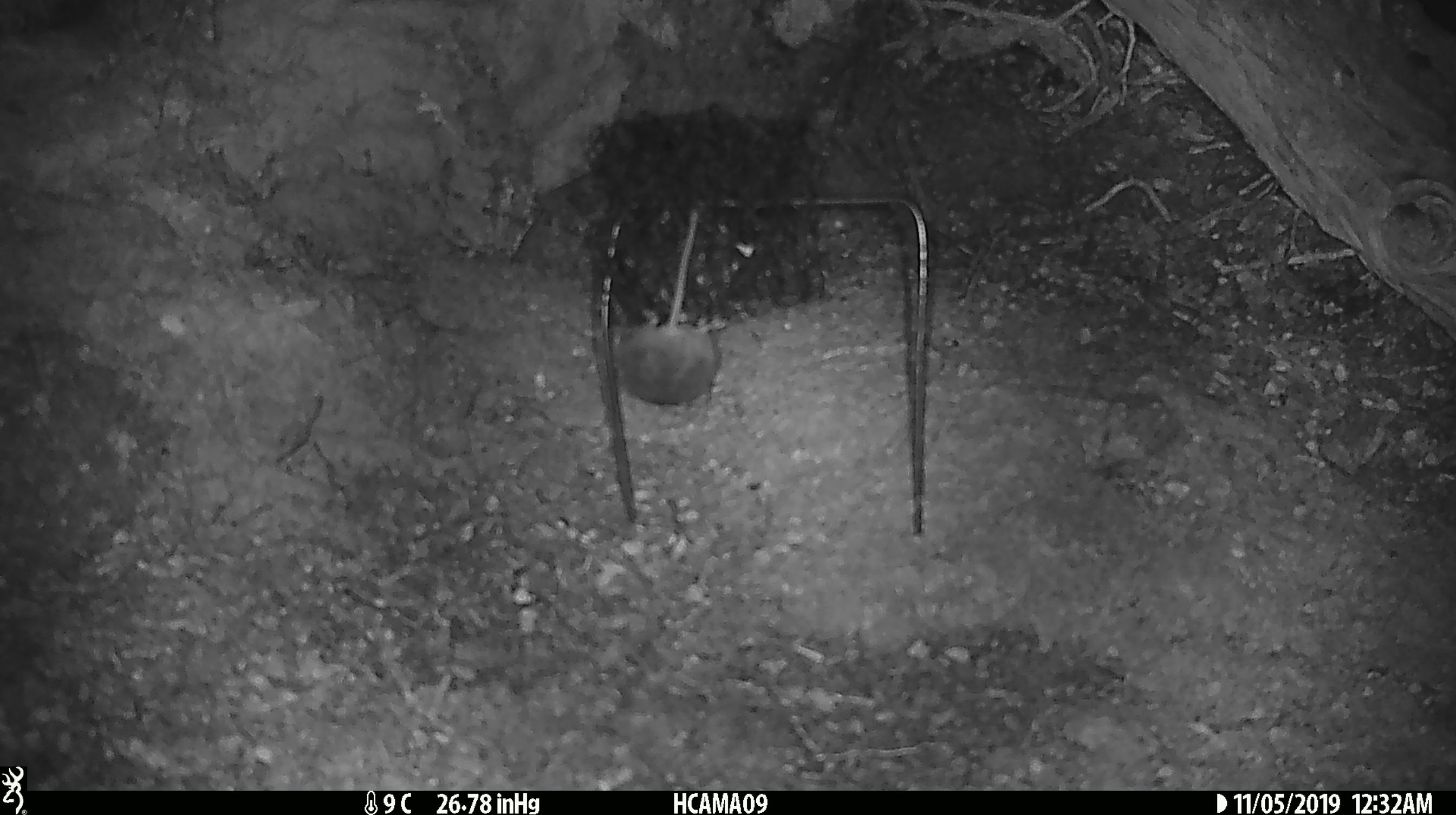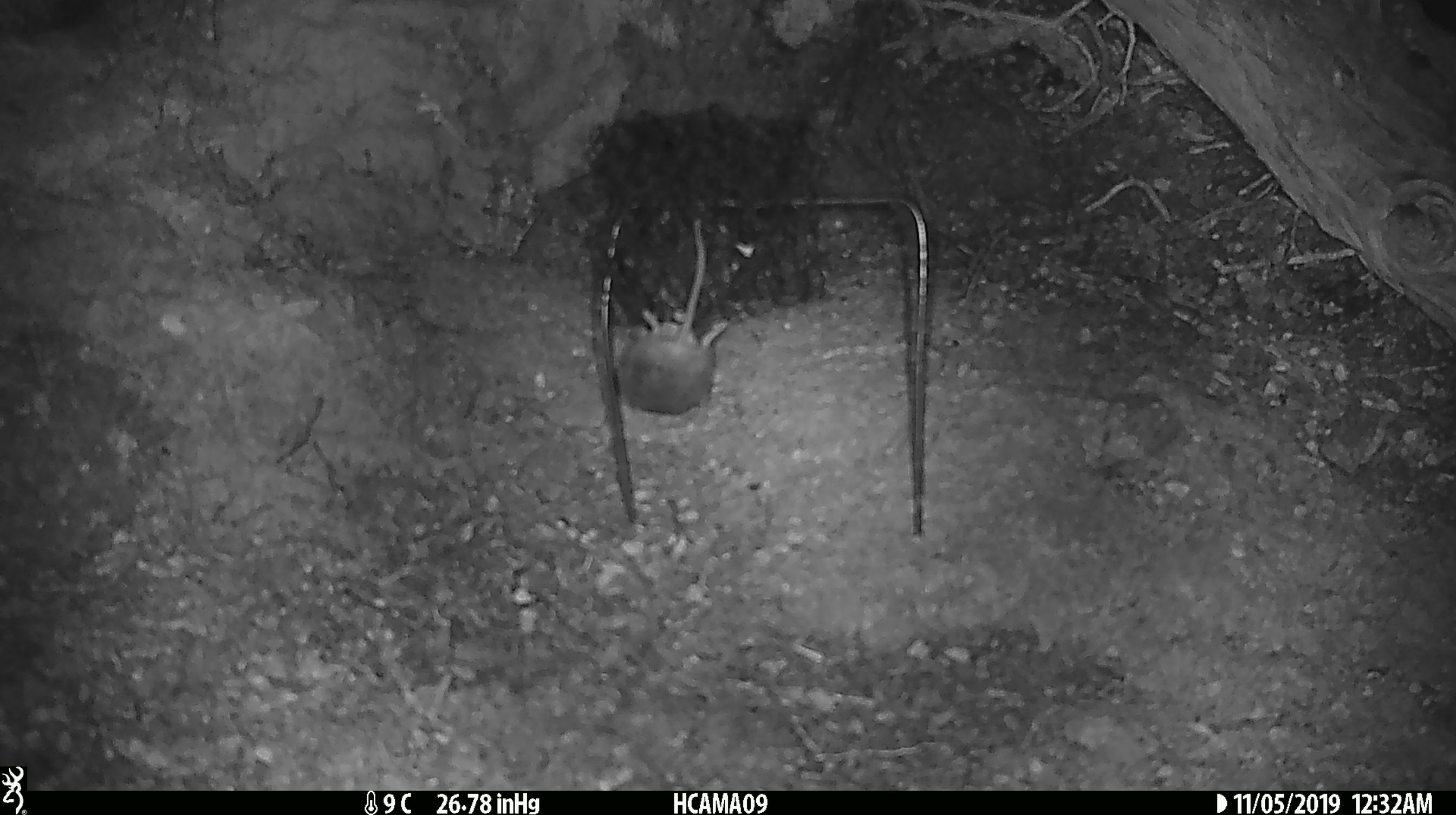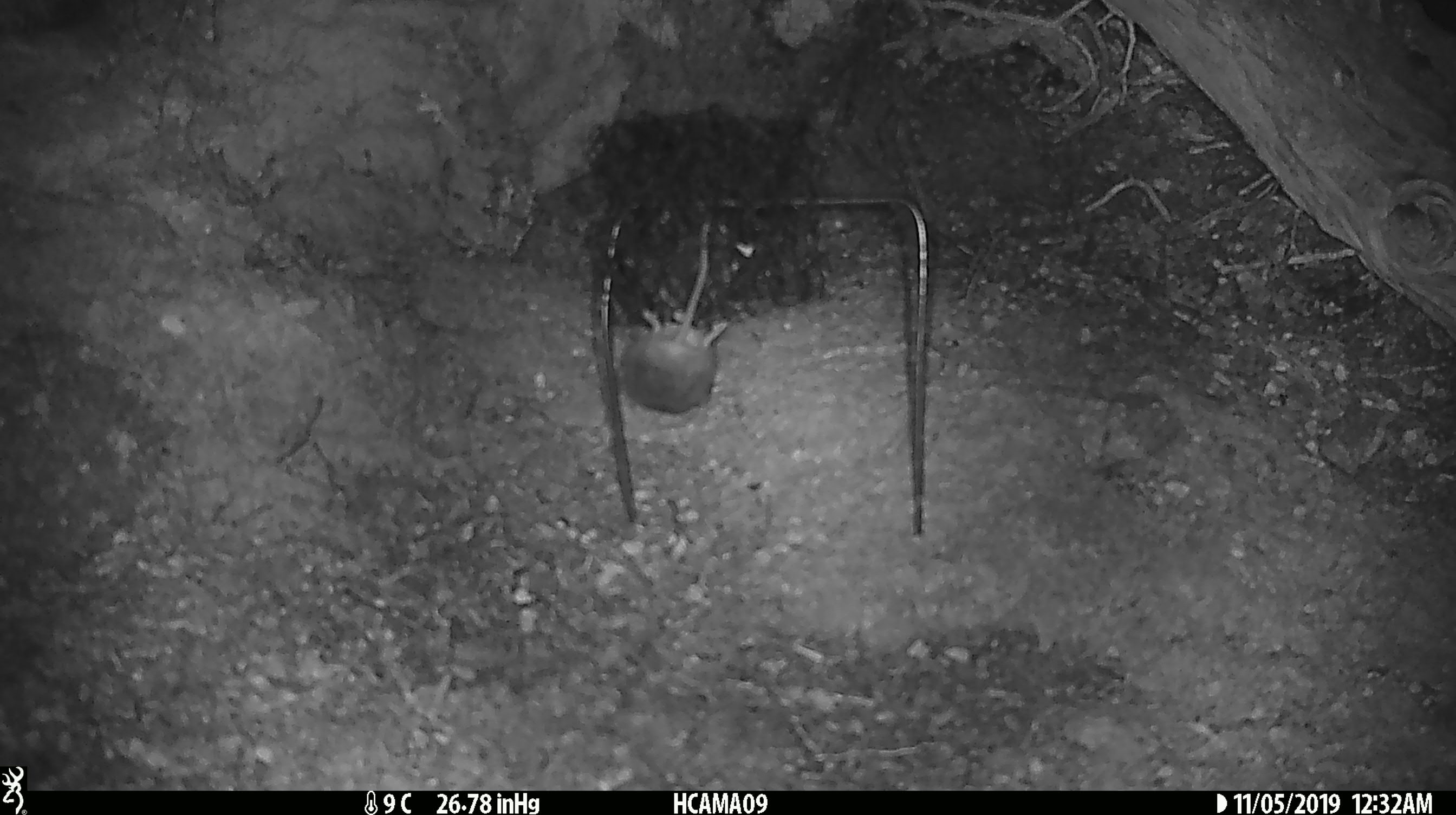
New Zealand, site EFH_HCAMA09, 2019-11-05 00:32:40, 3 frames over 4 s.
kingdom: Animalia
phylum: Chordata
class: Mammalia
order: Rodentia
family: Muridae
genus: Mus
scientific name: Mus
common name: mouse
Mouse (Mus).